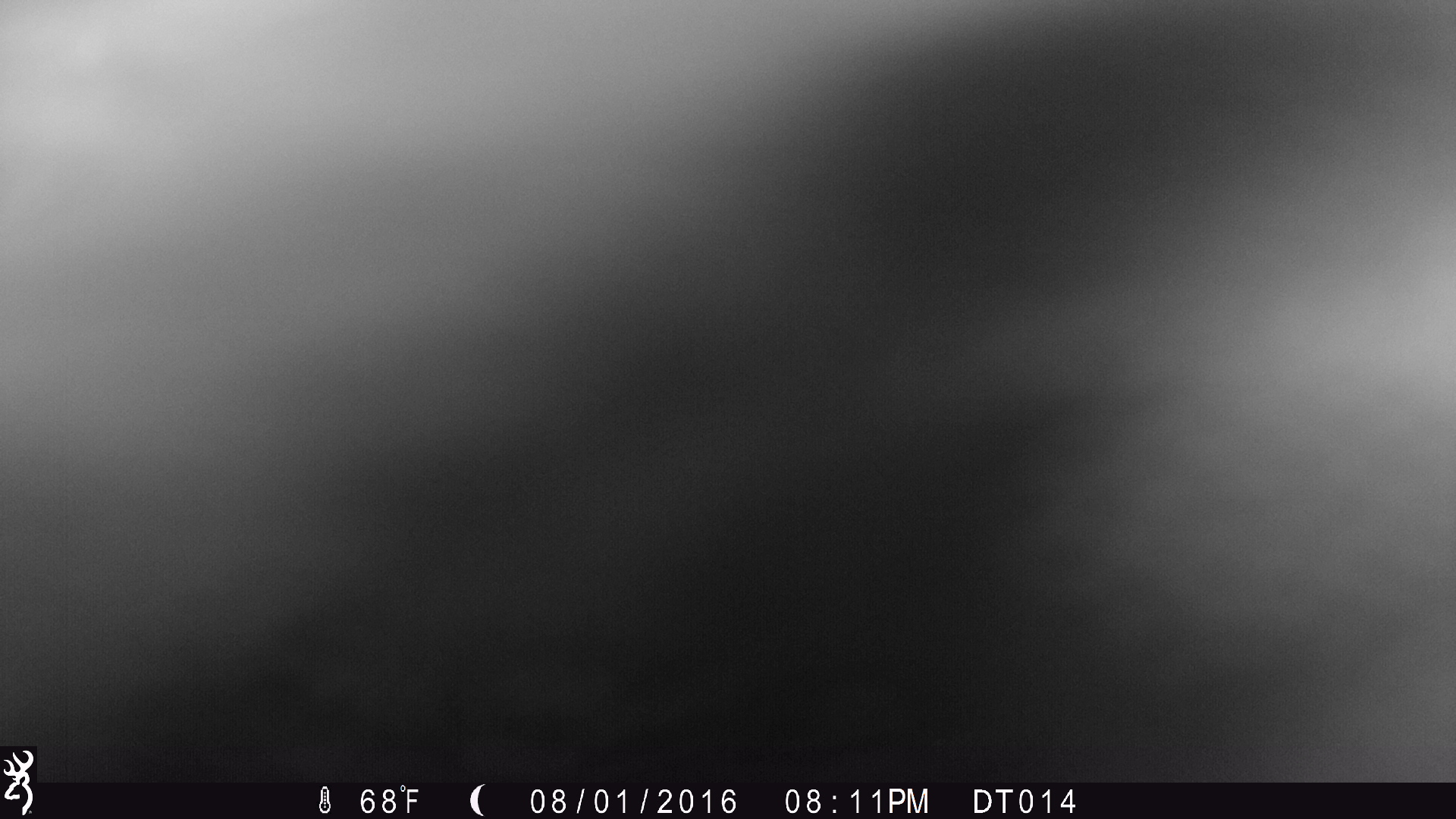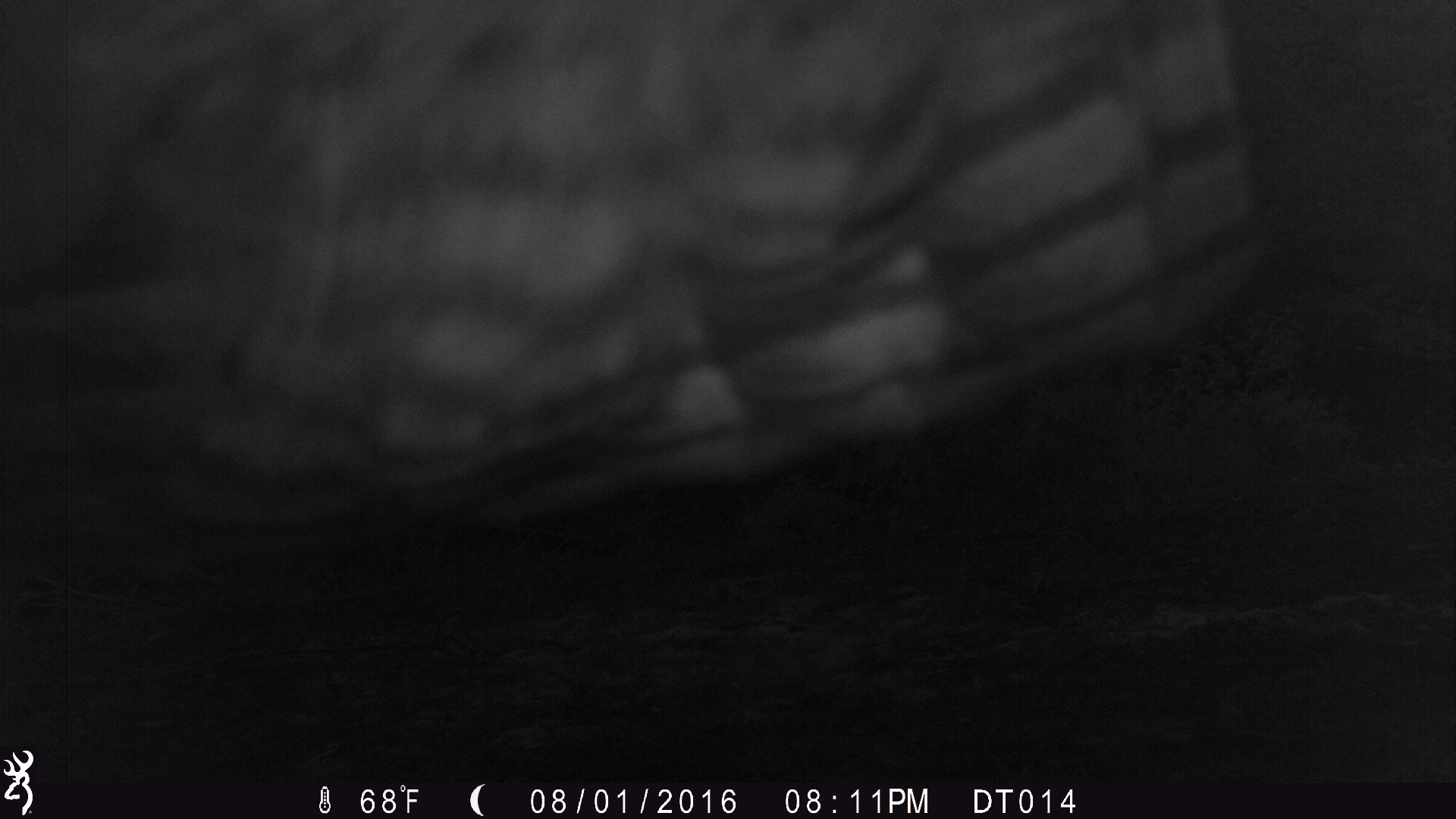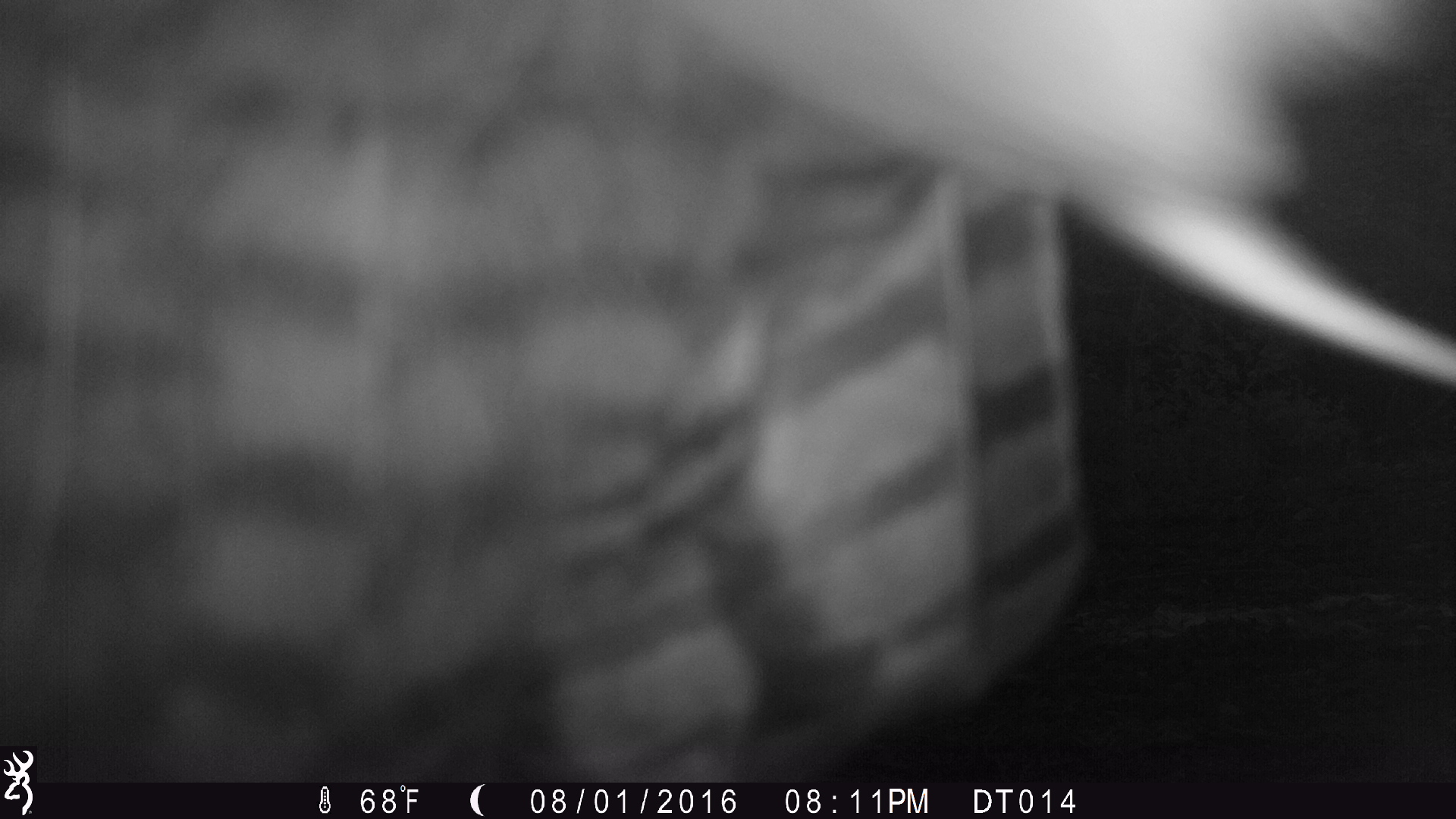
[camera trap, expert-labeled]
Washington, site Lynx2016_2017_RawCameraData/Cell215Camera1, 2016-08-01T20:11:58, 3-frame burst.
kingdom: Animalia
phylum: Chordata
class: Aves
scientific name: Aves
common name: birds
Aves (birds). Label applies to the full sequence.